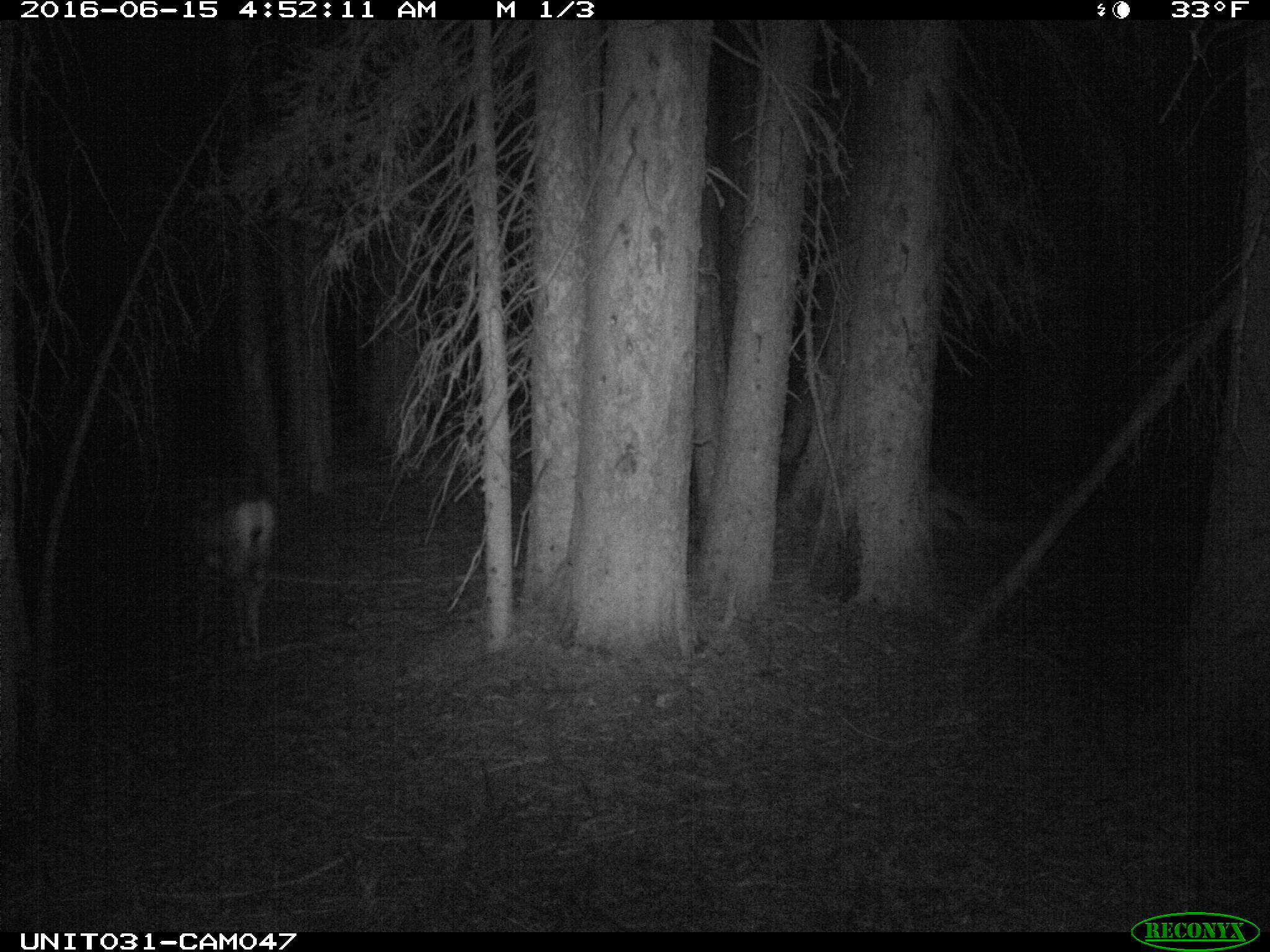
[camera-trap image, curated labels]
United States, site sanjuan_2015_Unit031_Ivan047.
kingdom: Animalia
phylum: Chordata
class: Mammalia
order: Artiodactyla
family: Cervidae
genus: Odocoileus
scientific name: Odocoileus hemionus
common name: mule deer